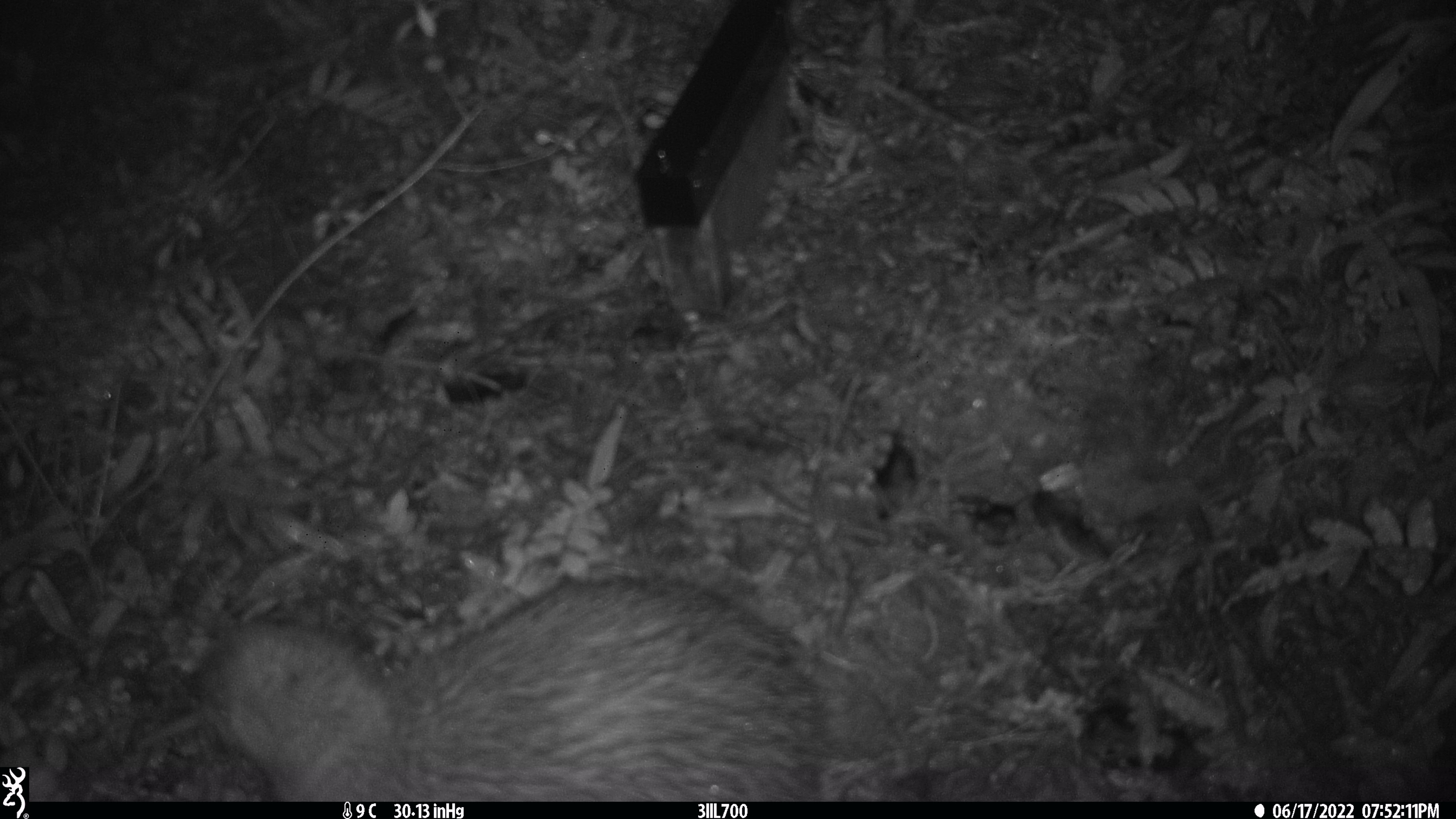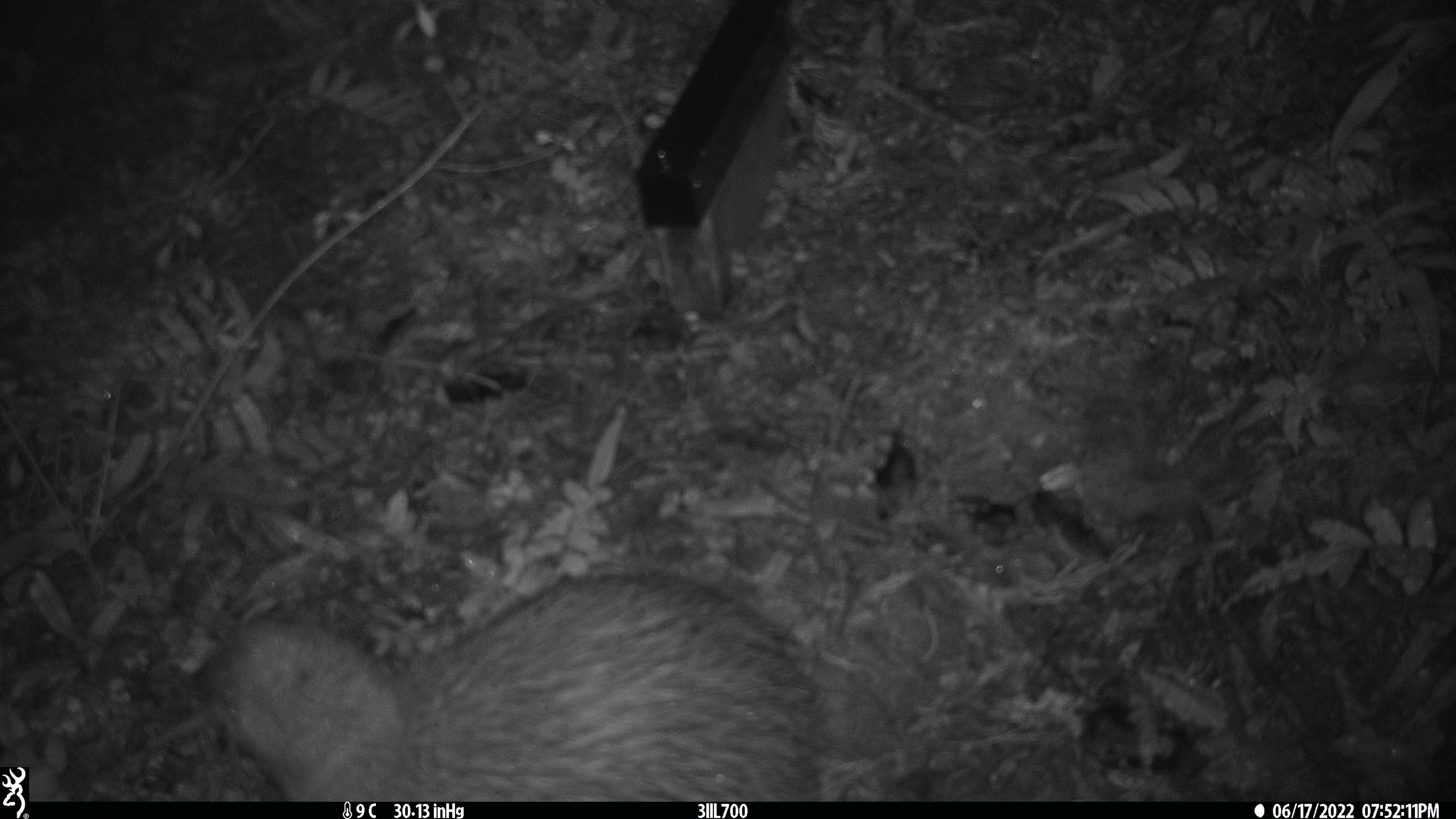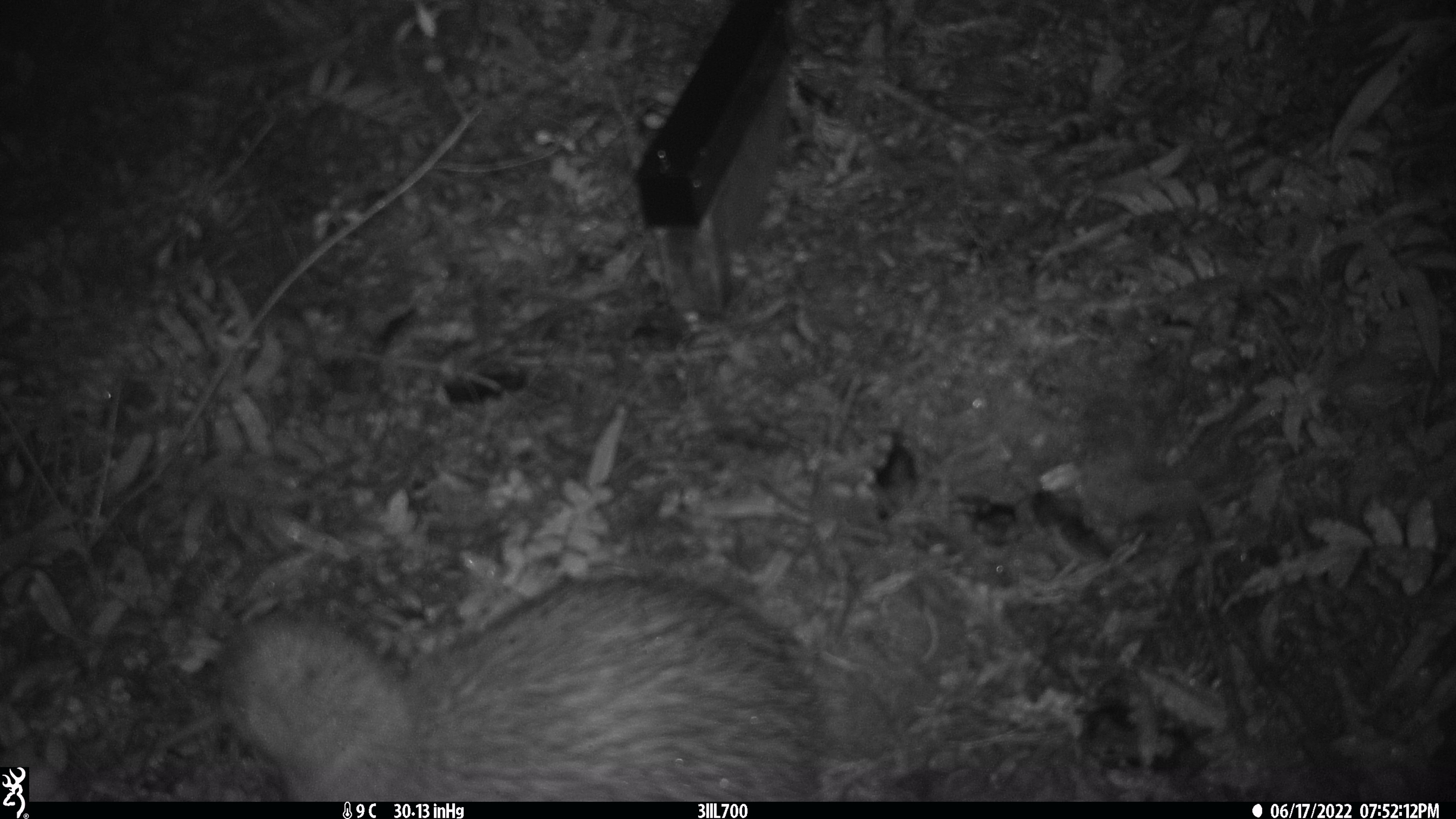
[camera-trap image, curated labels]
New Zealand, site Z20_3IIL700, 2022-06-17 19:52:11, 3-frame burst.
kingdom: Animalia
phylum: Chordata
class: Aves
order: Apterygiformes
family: Apterygidae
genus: Apteryx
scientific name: Apteryx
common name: kiwi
Kiwi (Apteryx).